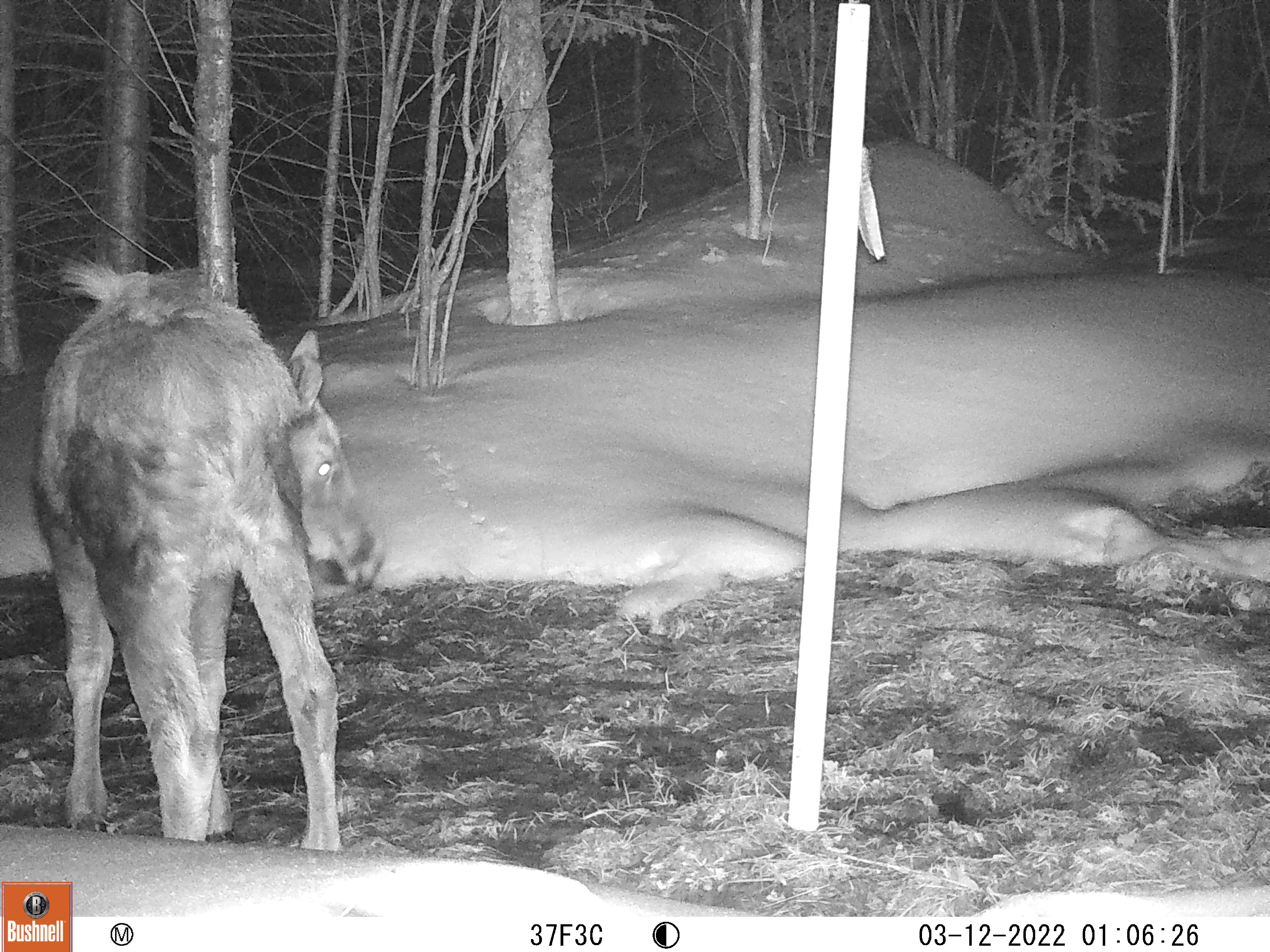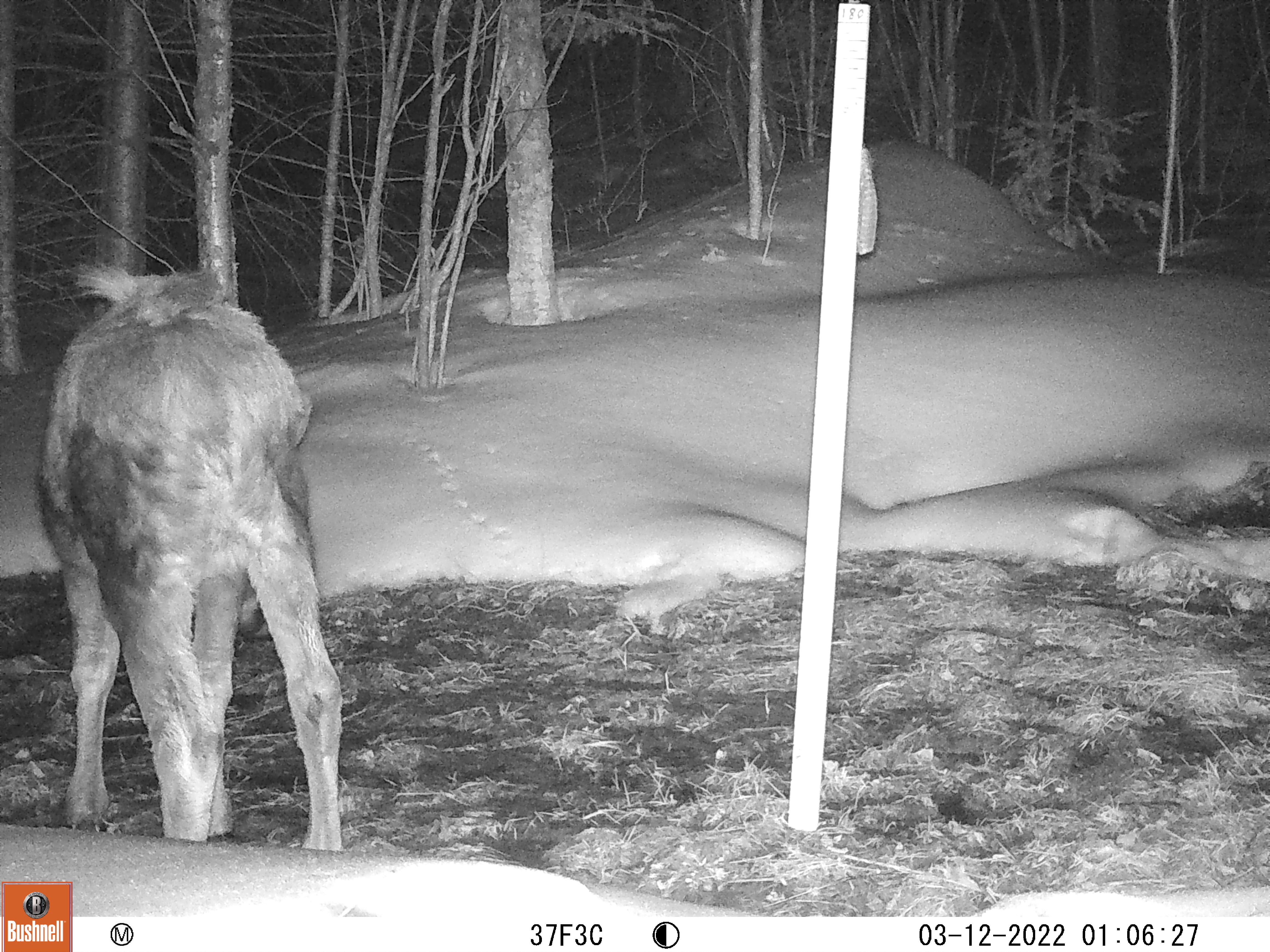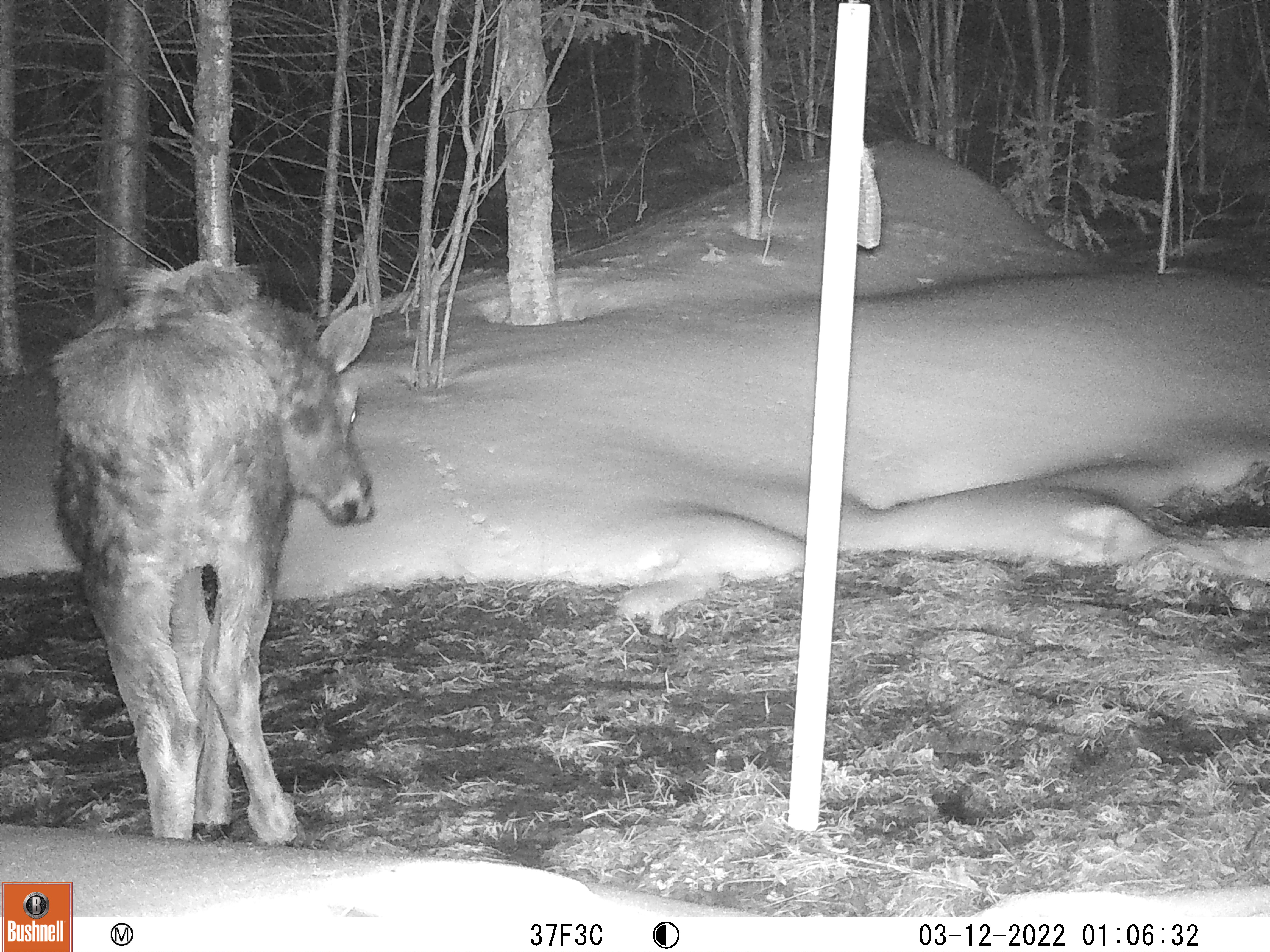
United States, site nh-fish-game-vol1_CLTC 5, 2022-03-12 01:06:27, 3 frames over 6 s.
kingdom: Animalia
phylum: Chordata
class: Mammalia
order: Artiodactyla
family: Cervidae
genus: Alces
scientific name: Alces alces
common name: moose